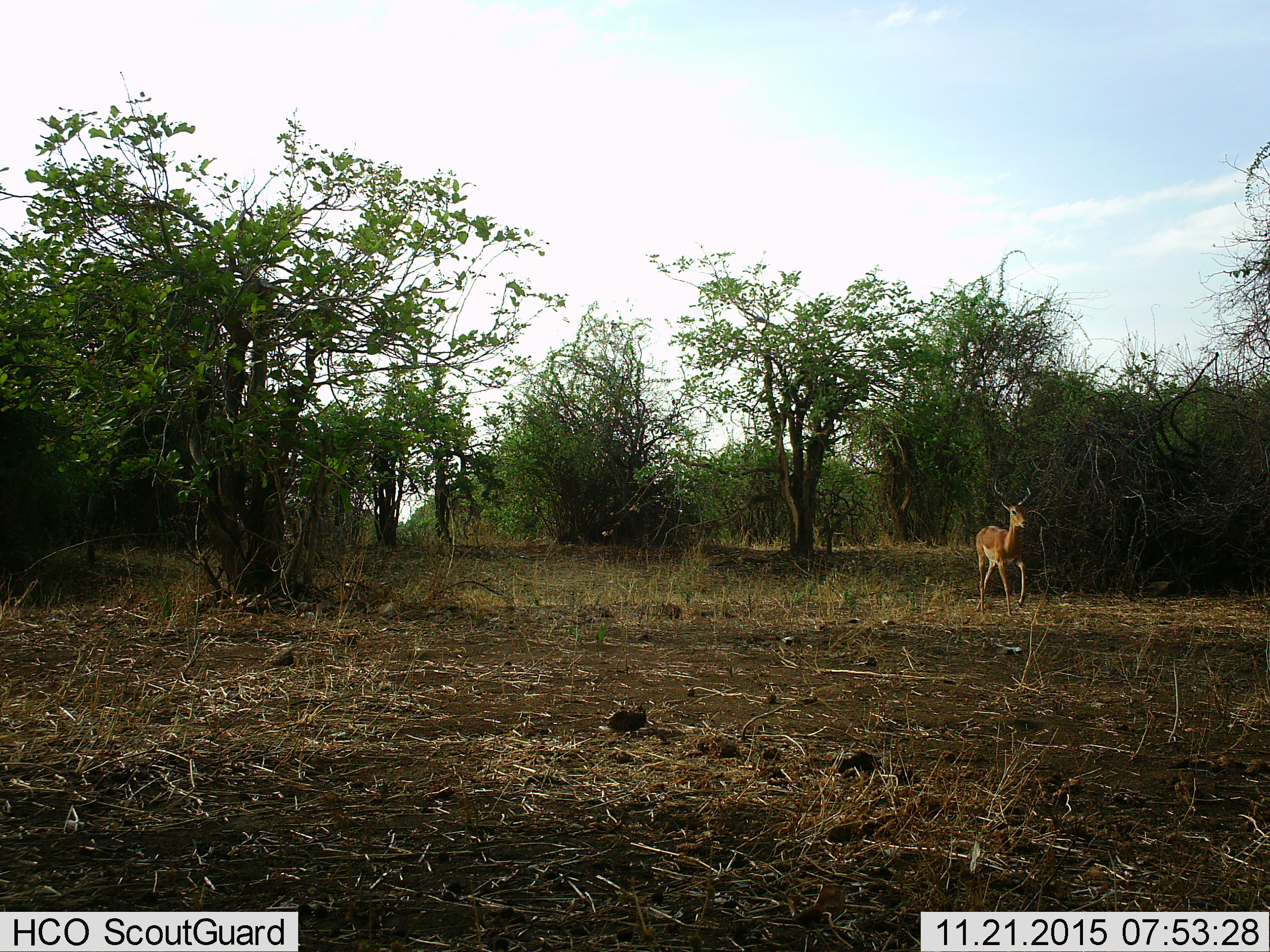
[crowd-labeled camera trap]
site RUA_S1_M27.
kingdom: Animalia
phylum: Chordata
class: Mammalia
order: Artiodactyla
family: Bovidae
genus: Aepyceros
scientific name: Aepyceros melampus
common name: impala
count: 1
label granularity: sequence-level